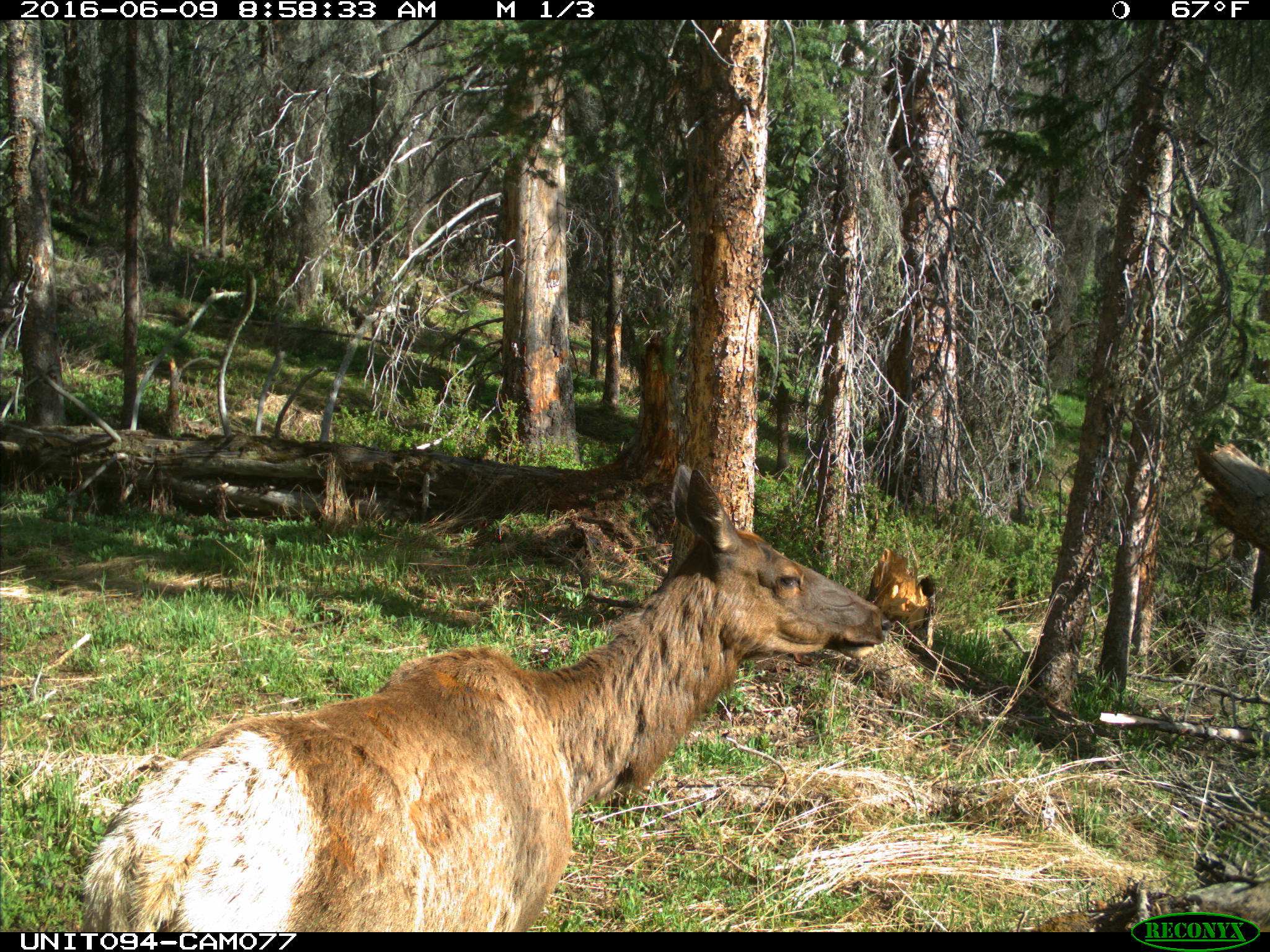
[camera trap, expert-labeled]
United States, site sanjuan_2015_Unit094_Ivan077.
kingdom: Animalia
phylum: Chordata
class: Mammalia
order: Artiodactyla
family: Cervidae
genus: Cervus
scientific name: Cervus elaphus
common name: red deer